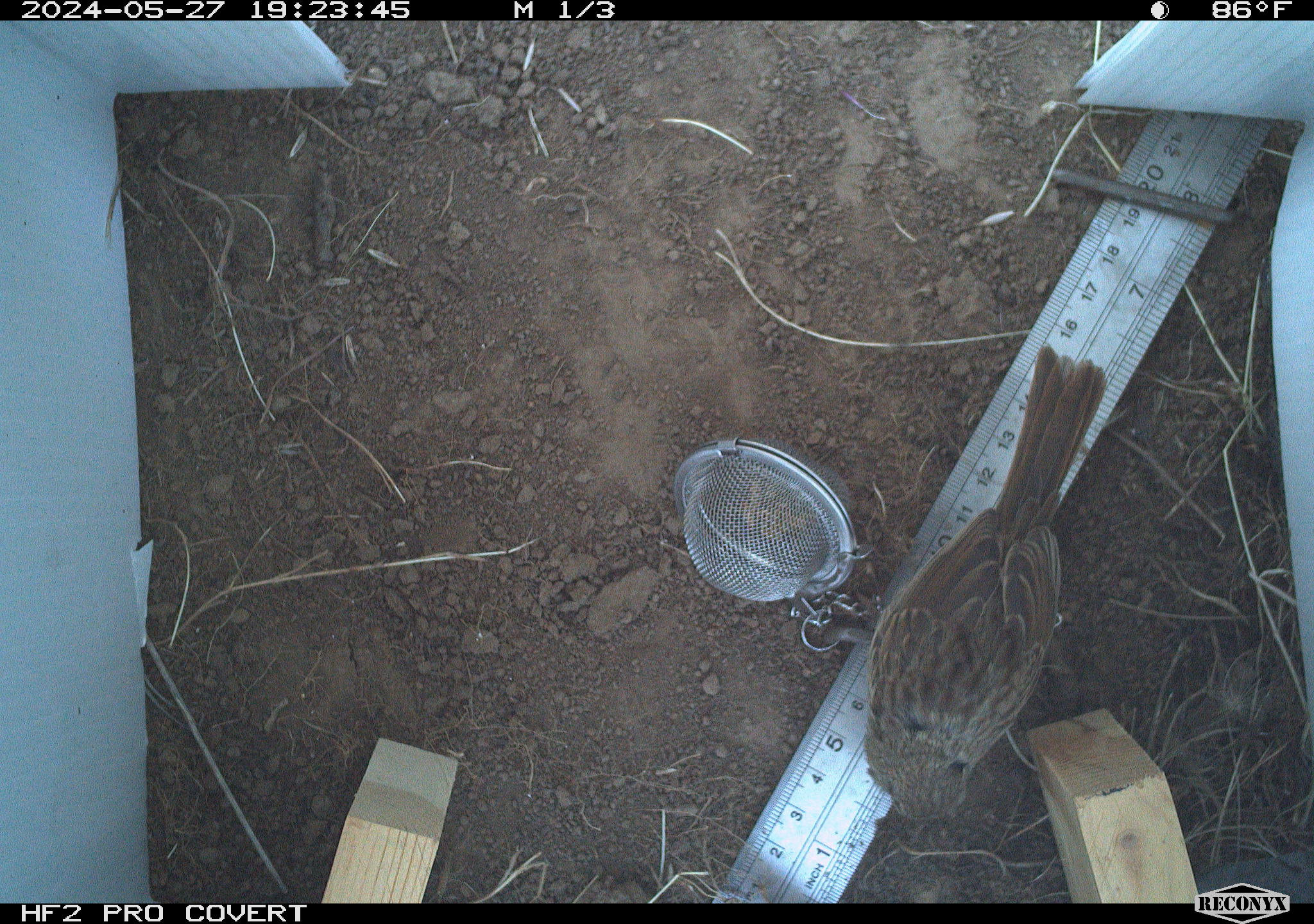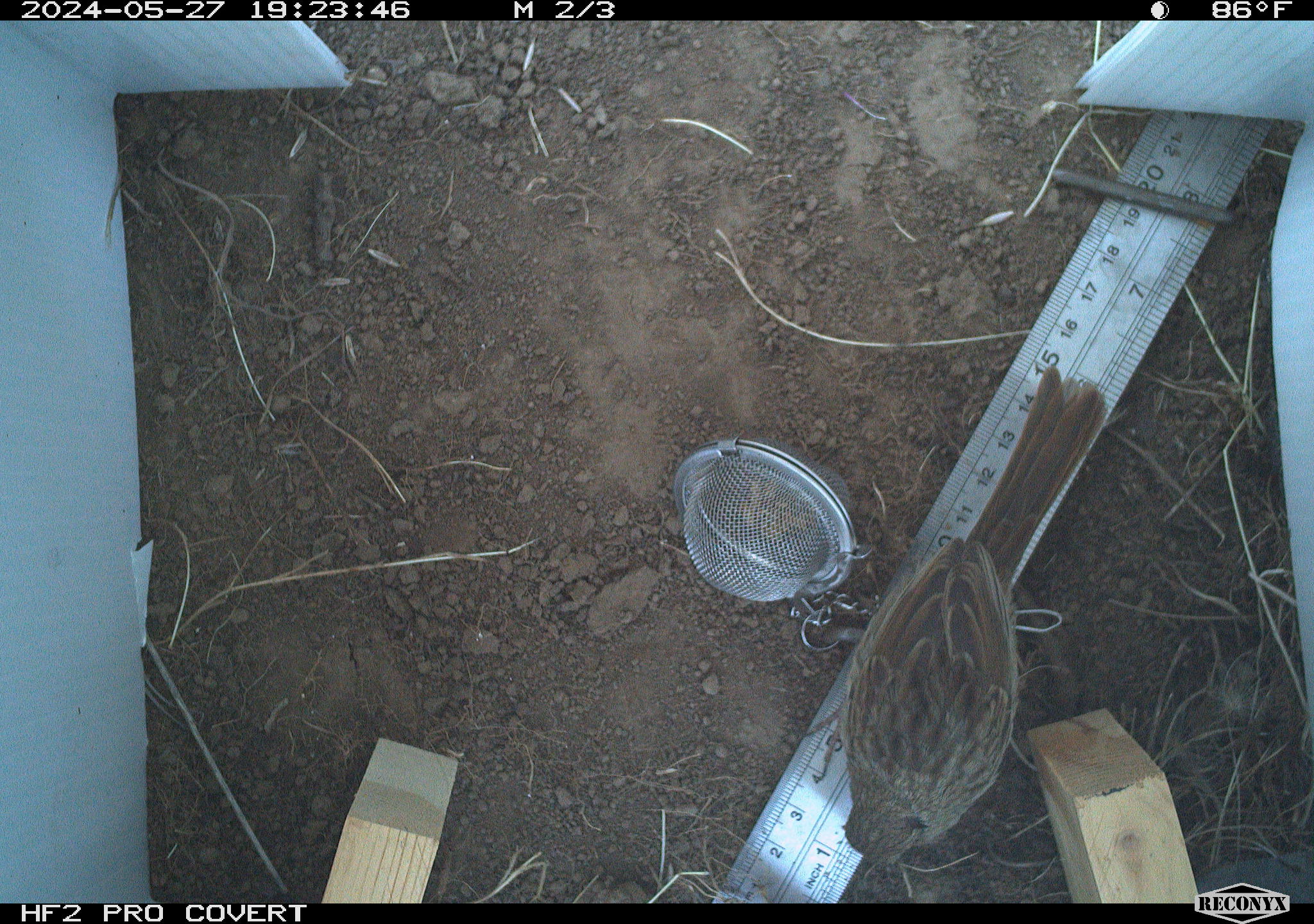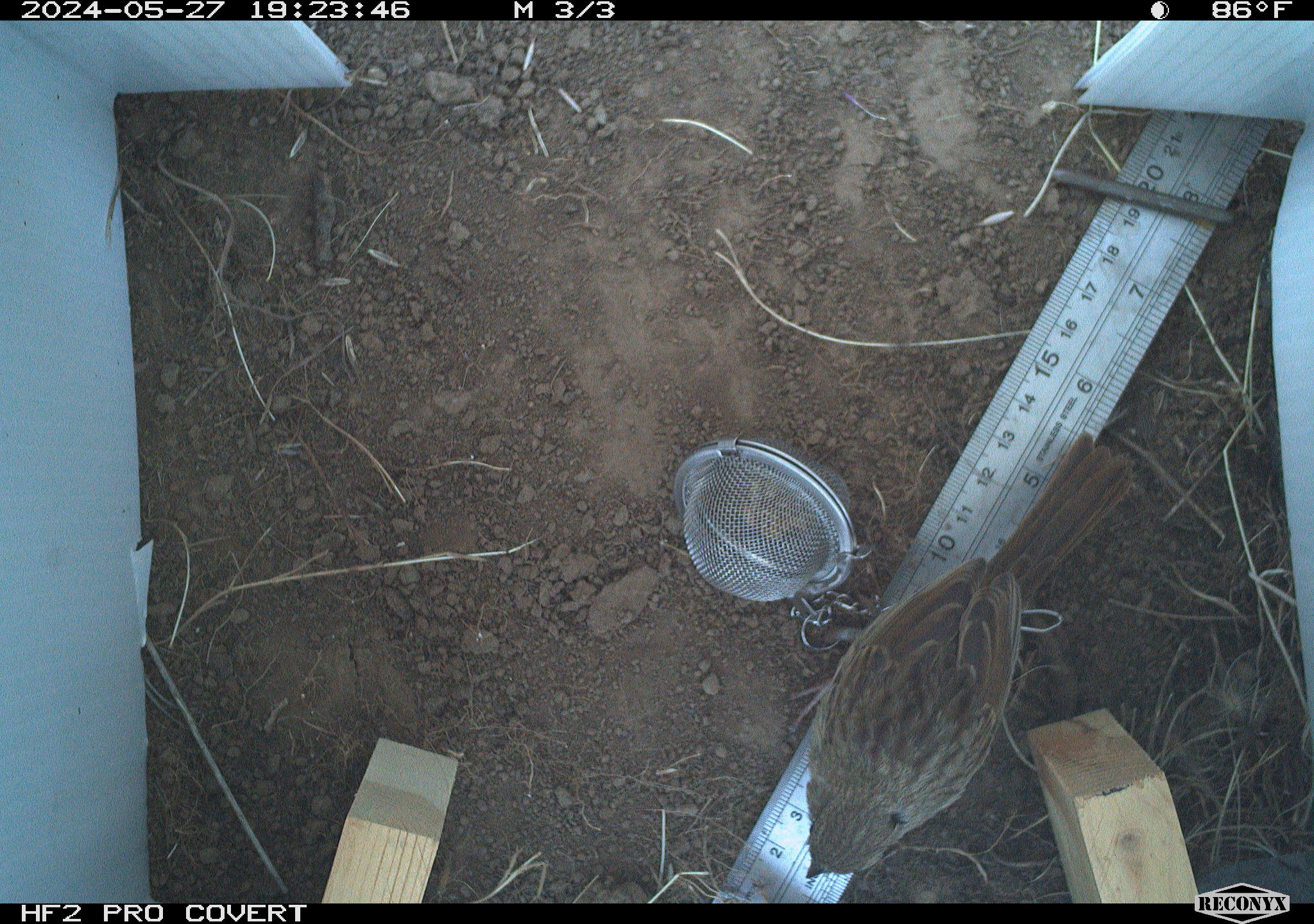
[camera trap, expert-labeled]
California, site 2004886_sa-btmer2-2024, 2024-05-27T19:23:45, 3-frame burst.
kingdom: Animalia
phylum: Chordata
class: Aves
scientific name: Aves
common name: bird